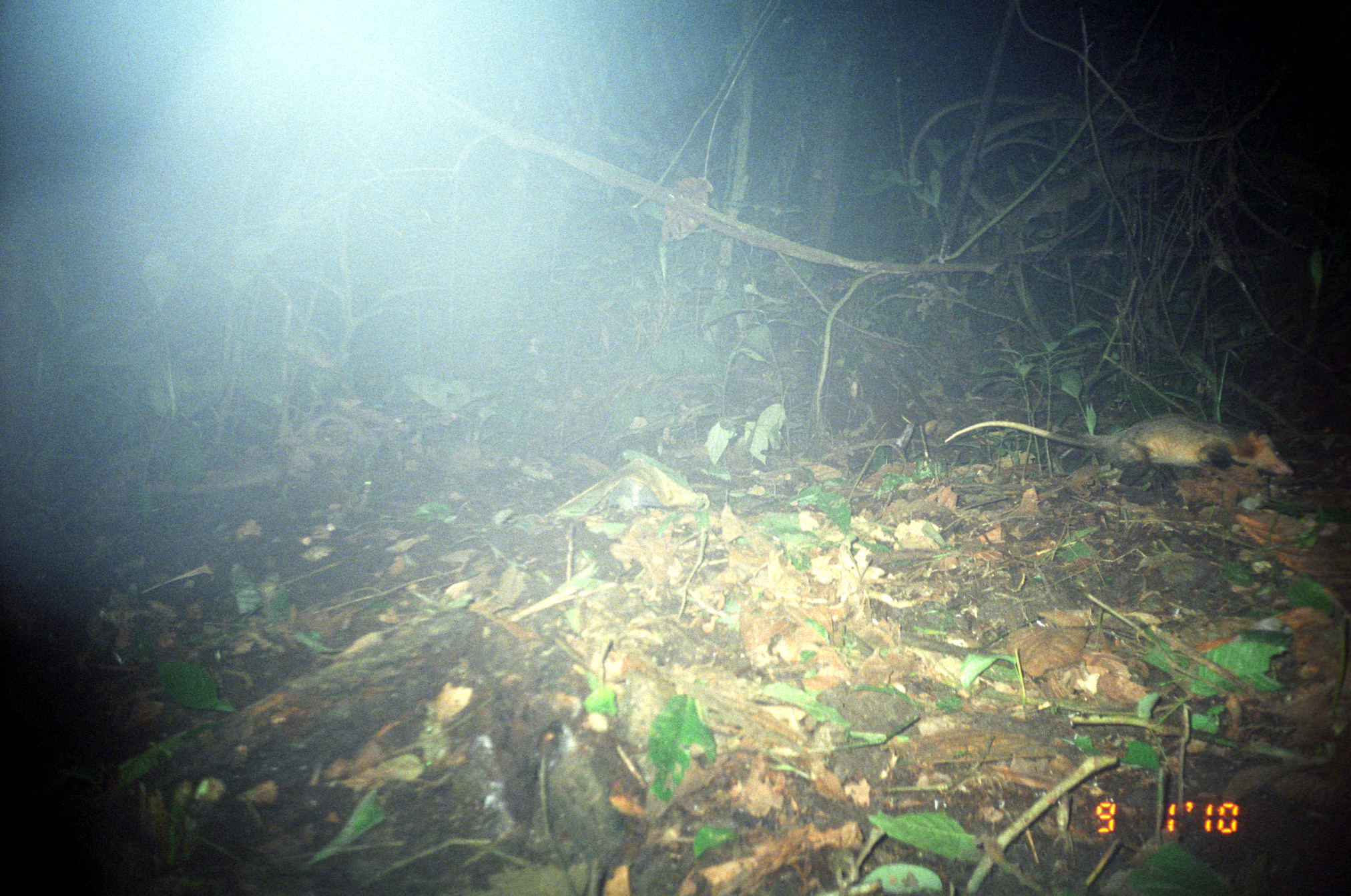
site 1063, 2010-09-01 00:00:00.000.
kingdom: Animalia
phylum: Chordata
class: Mammalia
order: Didelphimorphia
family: Didelphidae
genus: Didelphis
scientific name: Didelphis marsupialis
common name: southern opossum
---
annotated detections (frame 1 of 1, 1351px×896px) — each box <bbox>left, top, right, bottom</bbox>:
didelphis marsupialis: <bbox>944, 411, 1296, 492</bbox>